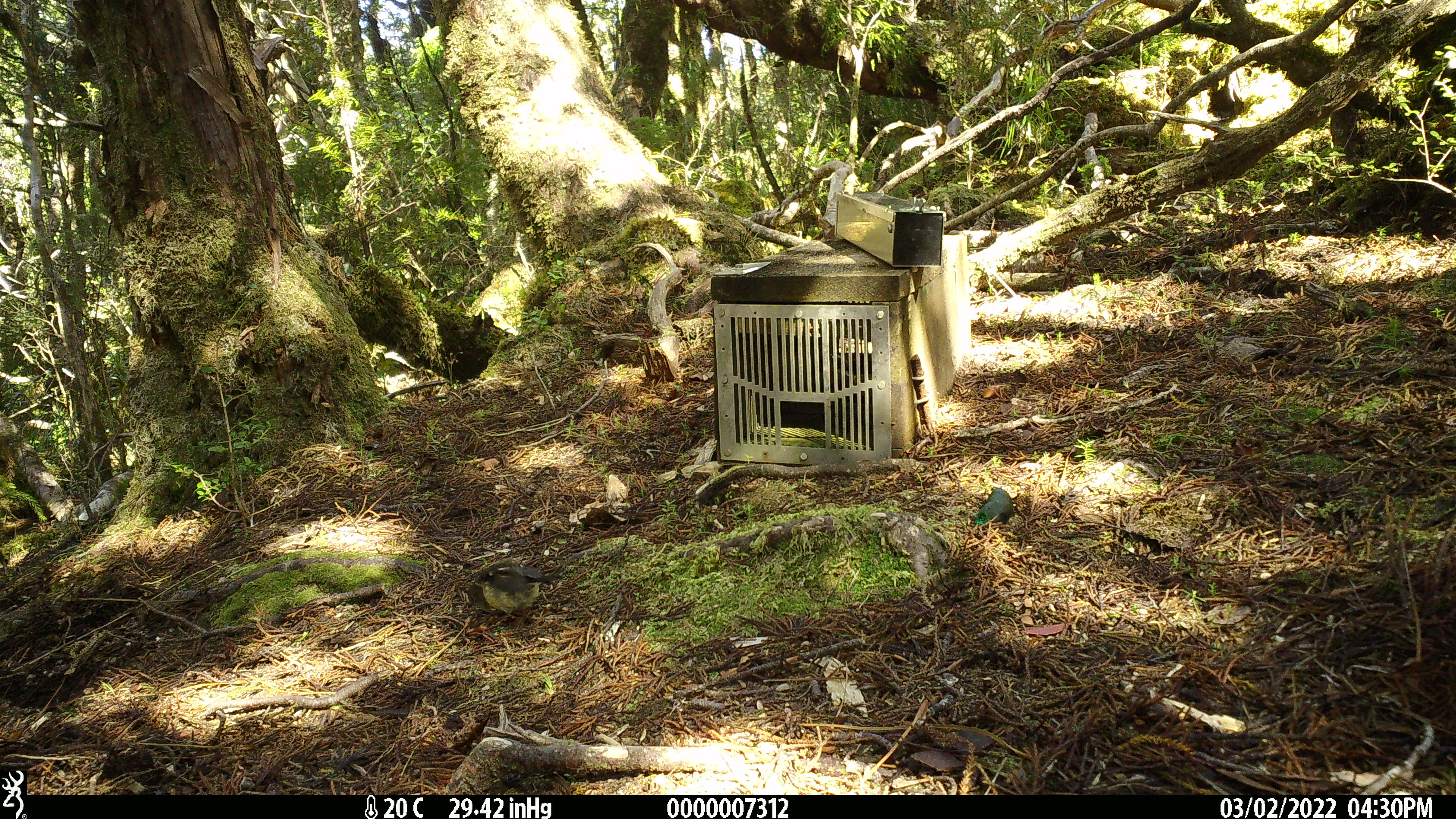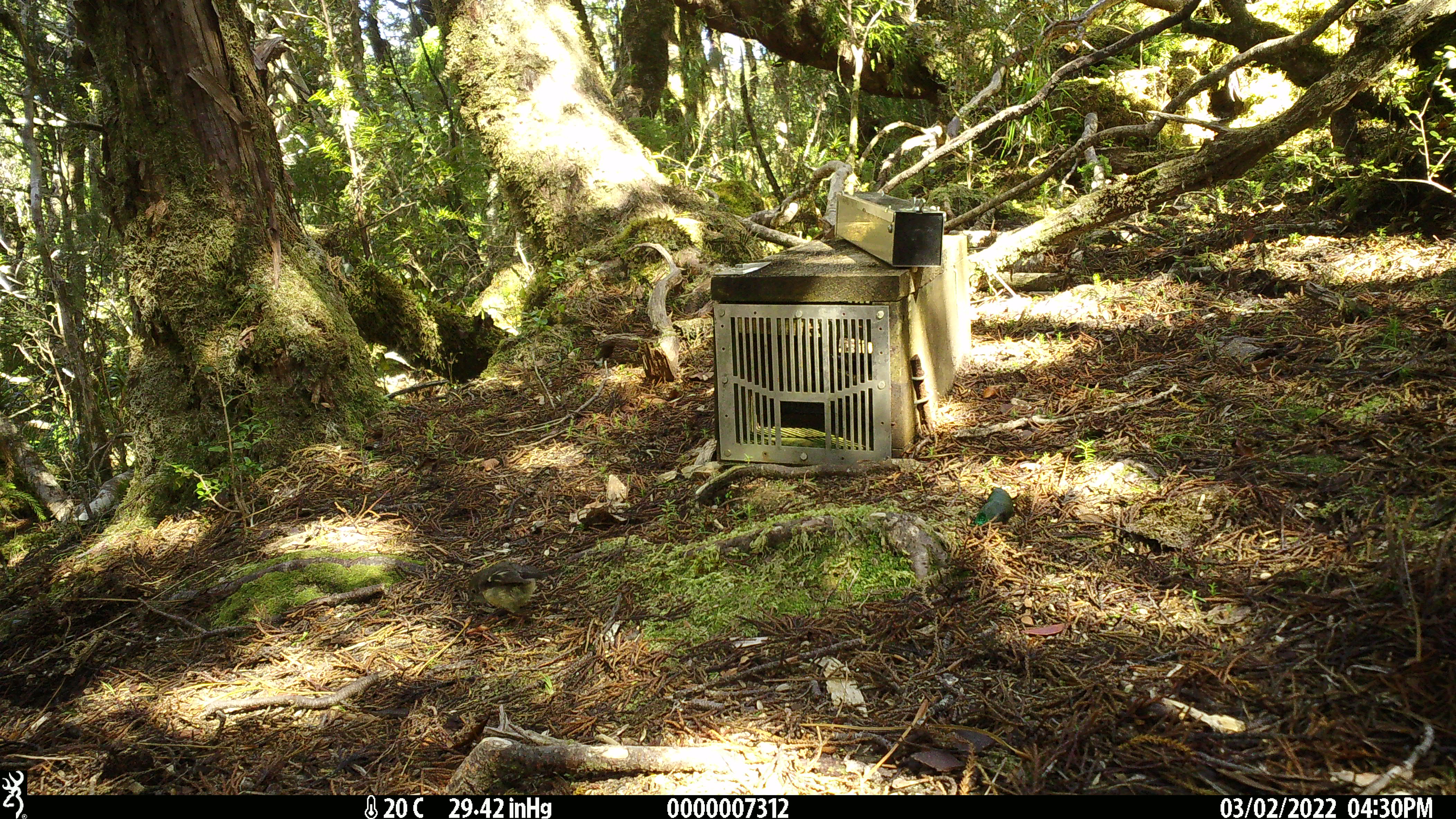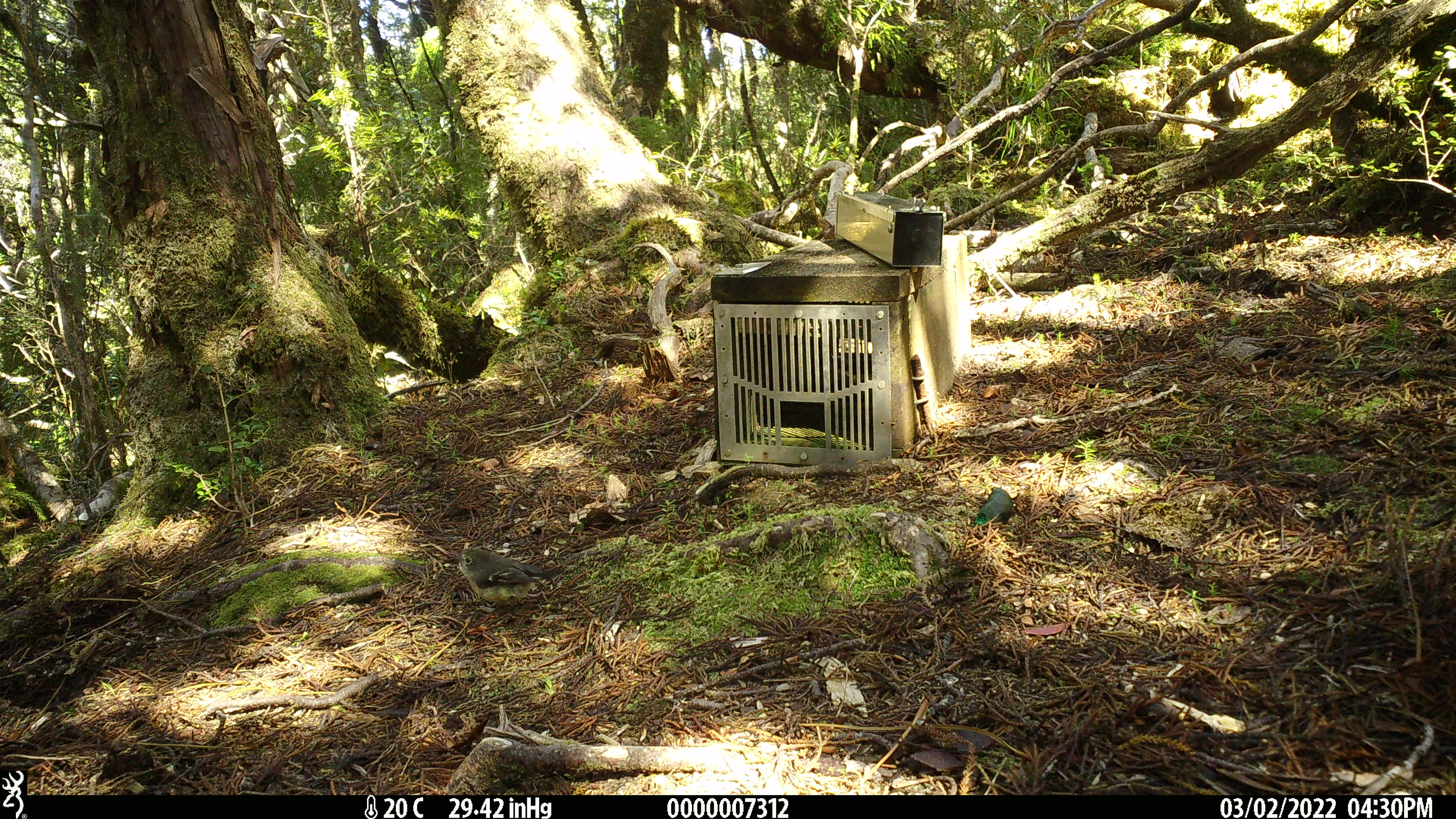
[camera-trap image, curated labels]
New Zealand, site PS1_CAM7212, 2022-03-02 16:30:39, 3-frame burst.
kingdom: Animalia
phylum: Chordata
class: Aves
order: Passeriformes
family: Petroicidae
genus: Petroica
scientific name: Petroica macrocephala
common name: tomtit